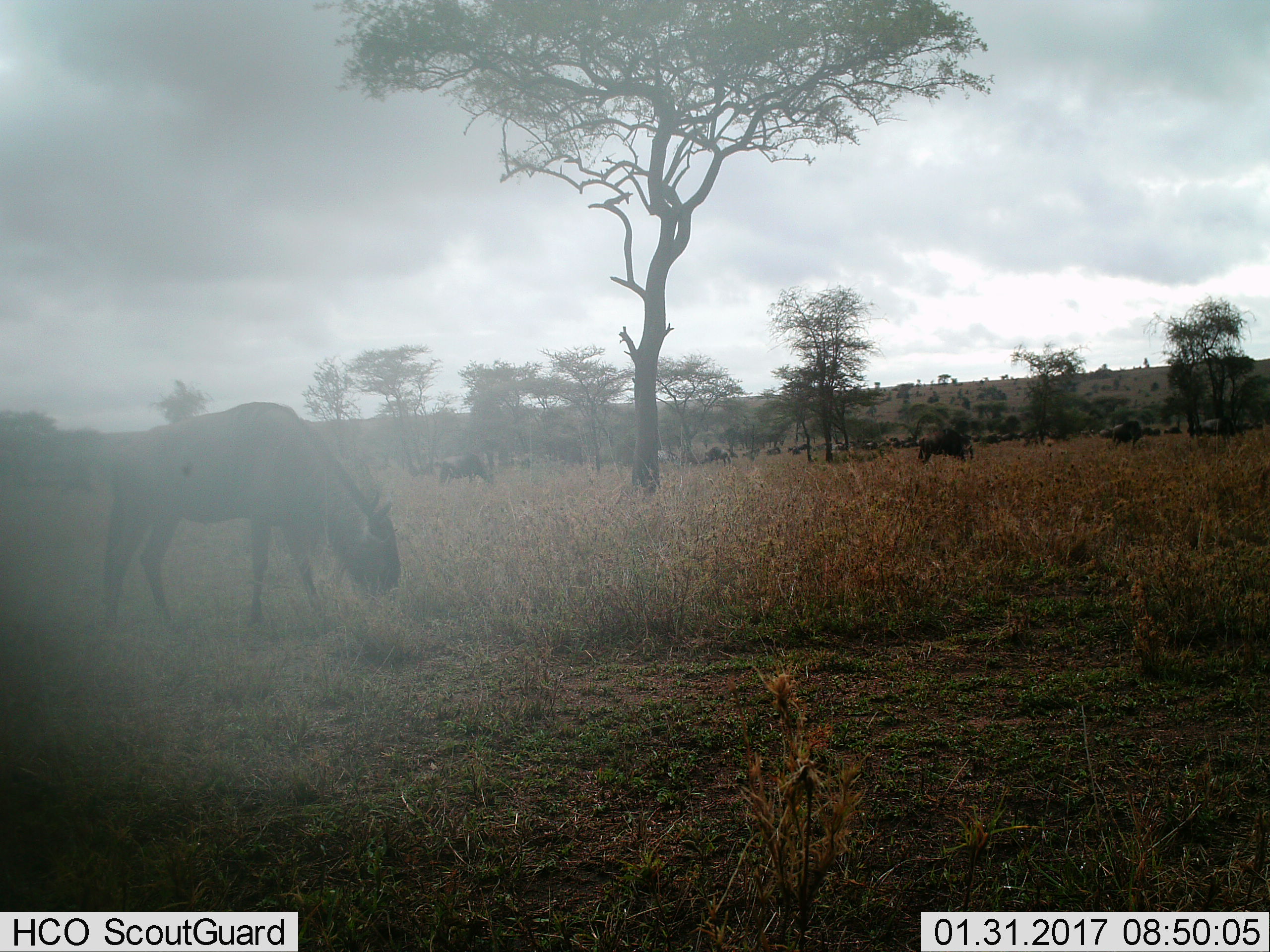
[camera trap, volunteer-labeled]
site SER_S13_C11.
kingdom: Animalia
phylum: Chordata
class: Mammalia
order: Artiodactyla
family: Bovidae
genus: Connochaetes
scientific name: Connochaetes taurinus taurinus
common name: blue wildebeest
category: wildebeestblue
Wildebeestblue (blue wildebeest) (Connochaetes taurinus taurinus), count 11-50. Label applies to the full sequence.